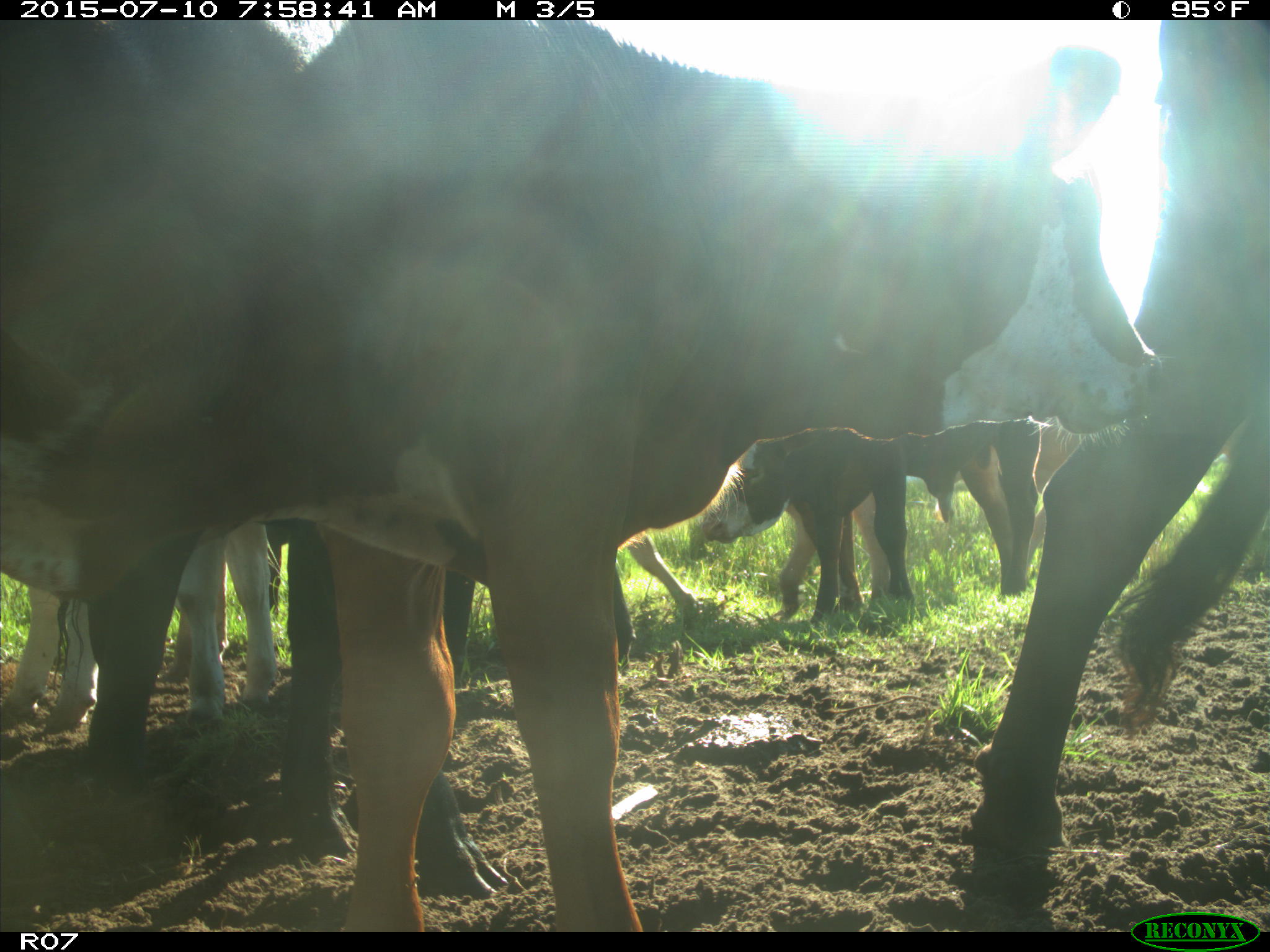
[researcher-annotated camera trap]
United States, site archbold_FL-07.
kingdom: Animalia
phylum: Chordata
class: Mammalia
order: Artiodactyla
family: Bovidae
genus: Bos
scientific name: Bos taurus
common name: domestic cow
Bos taurus (domestic cow).